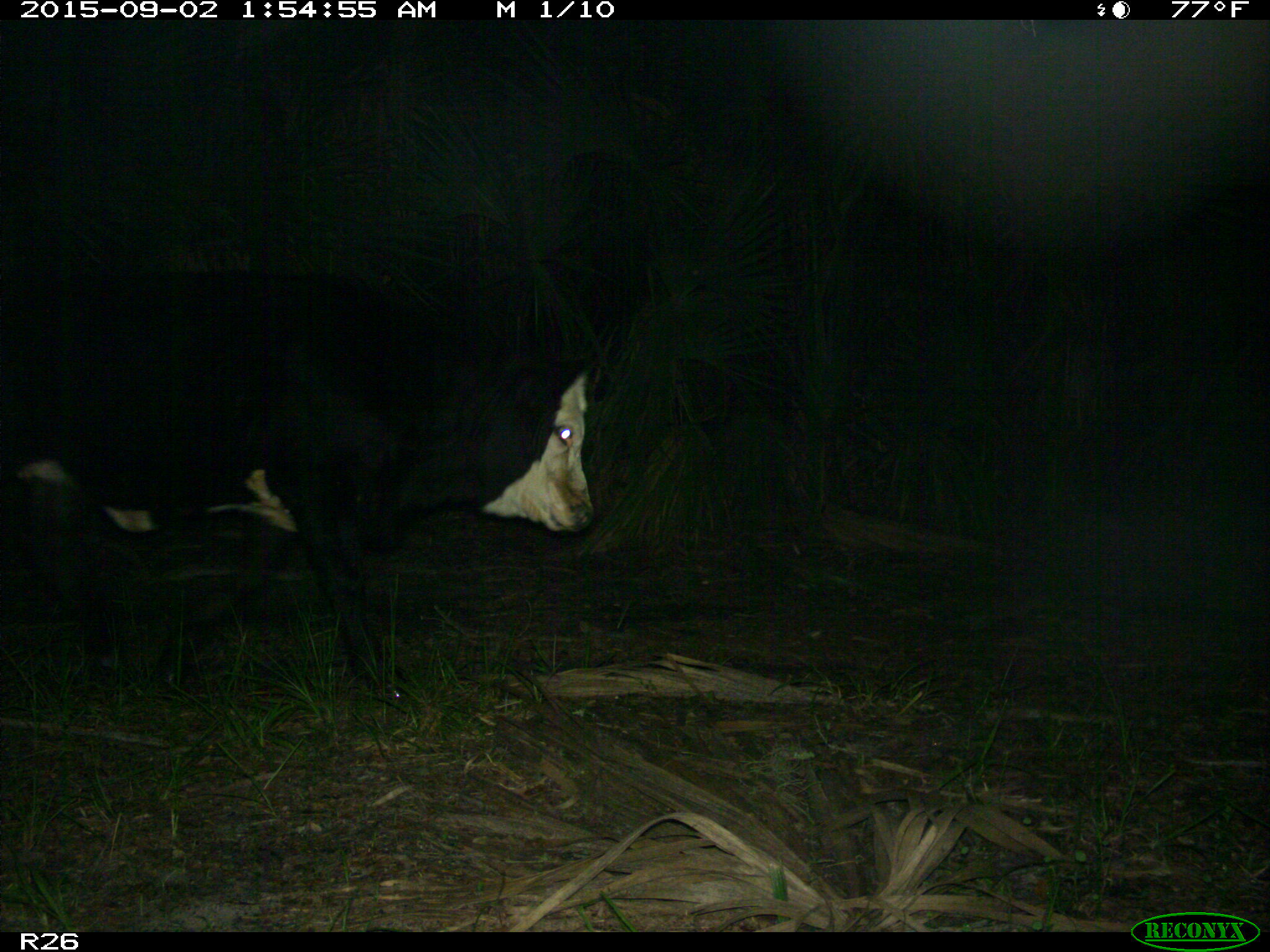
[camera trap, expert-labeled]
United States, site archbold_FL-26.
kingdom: Animalia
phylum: Chordata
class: Mammalia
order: Artiodactyla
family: Bovidae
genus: Bos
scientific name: Bos taurus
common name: domestic cow